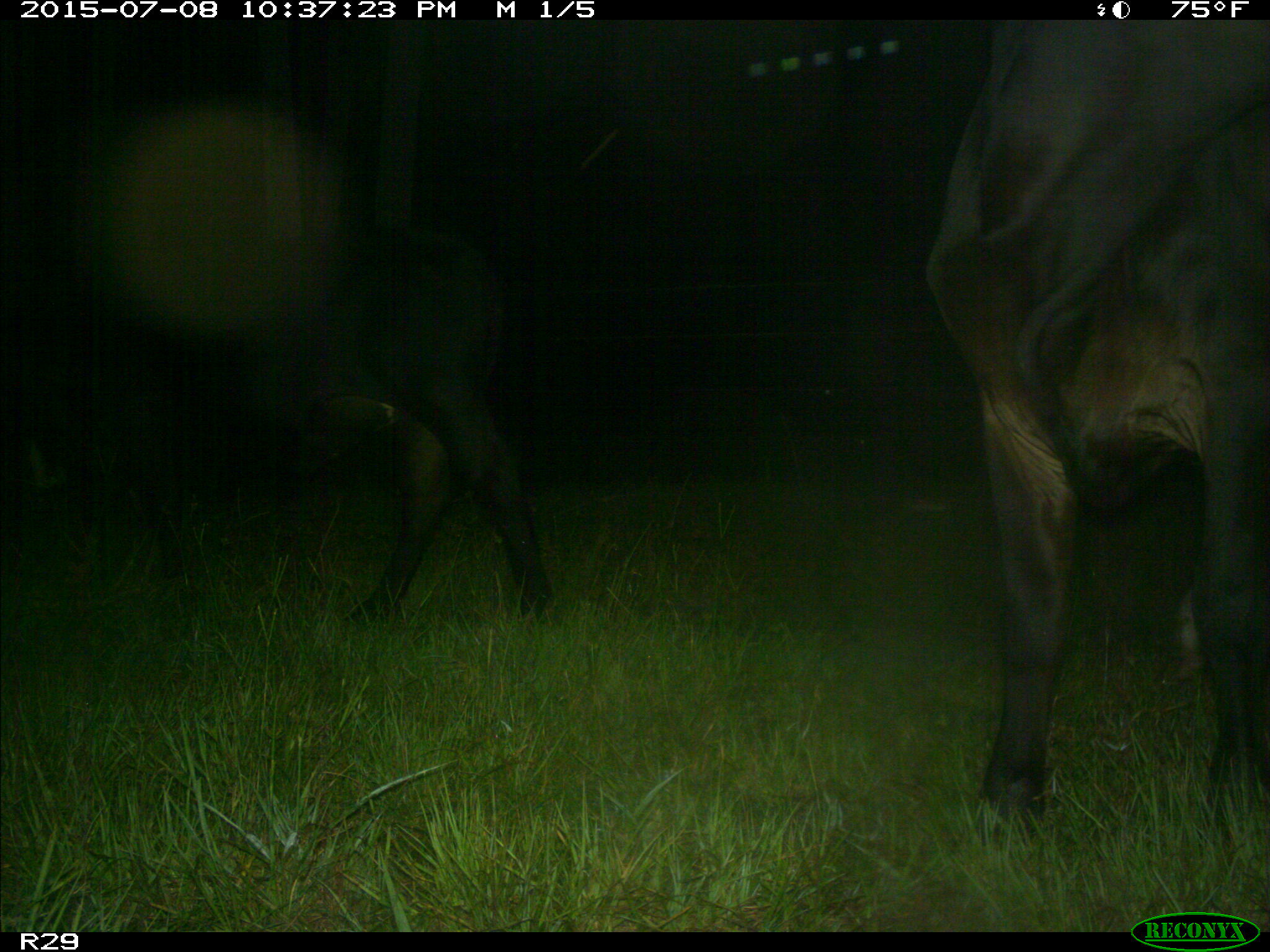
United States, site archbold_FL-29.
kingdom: Animalia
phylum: Chordata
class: Mammalia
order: Artiodactyla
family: Bovidae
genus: Bos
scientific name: Bos taurus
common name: domestic cow